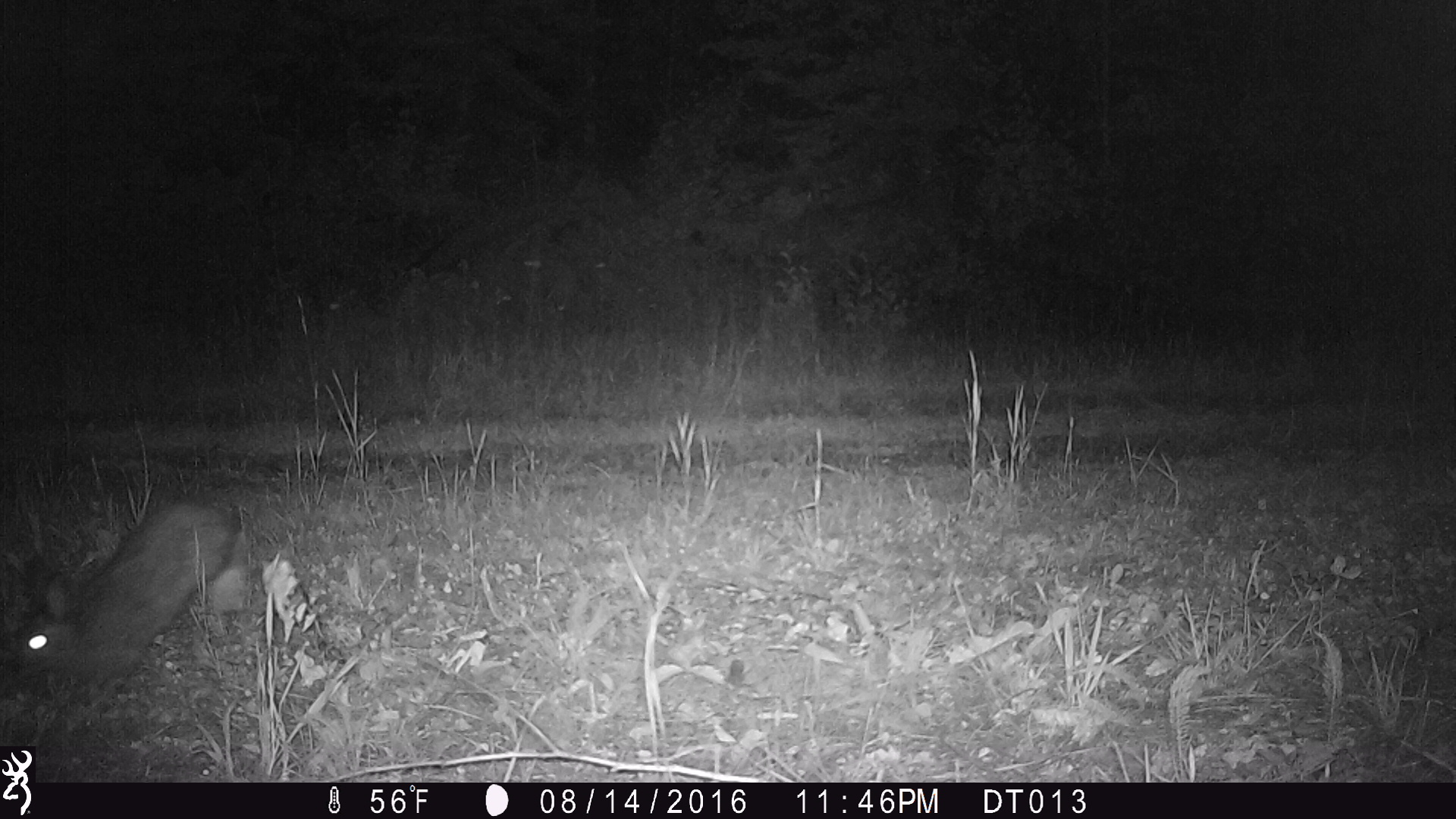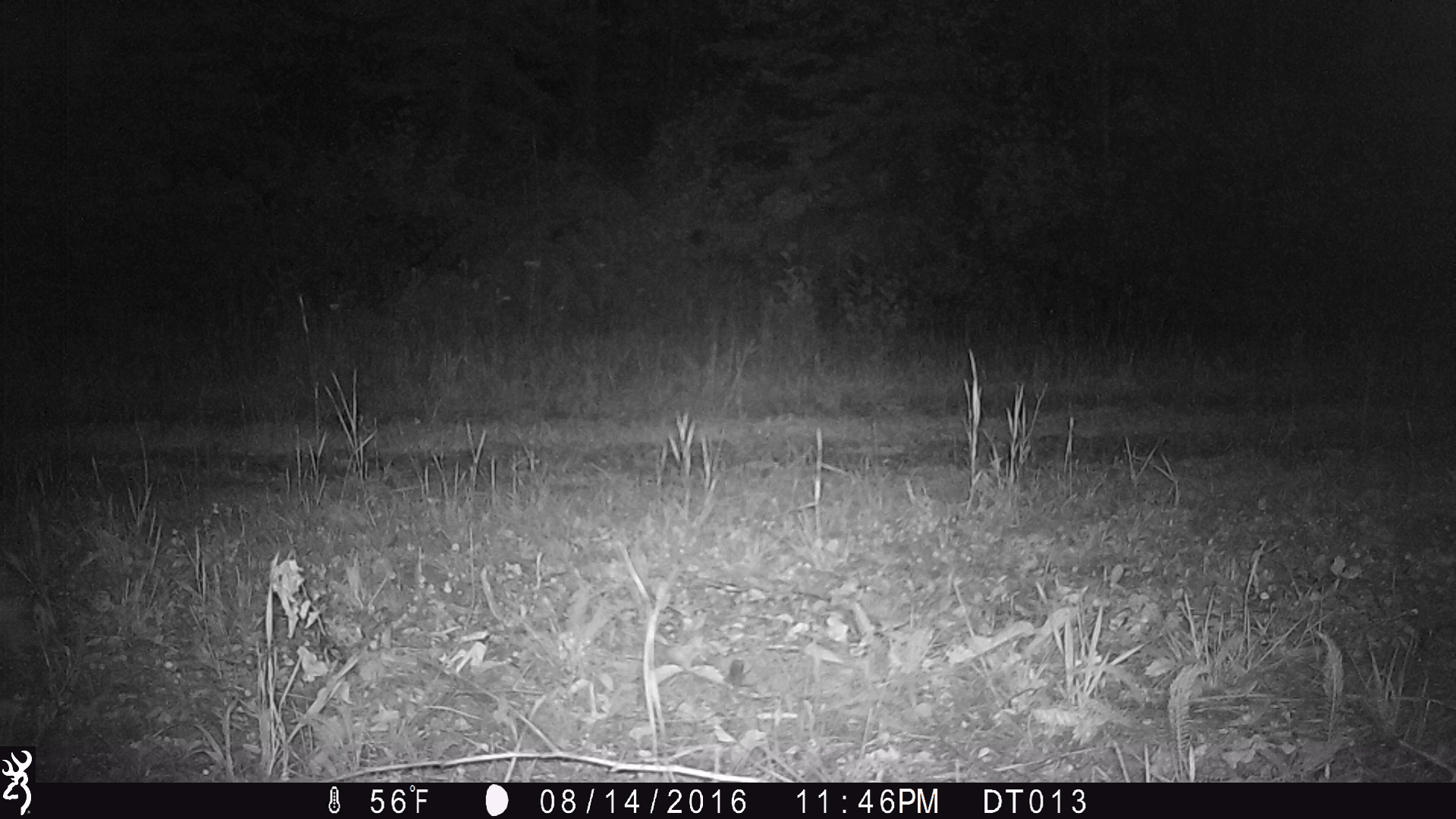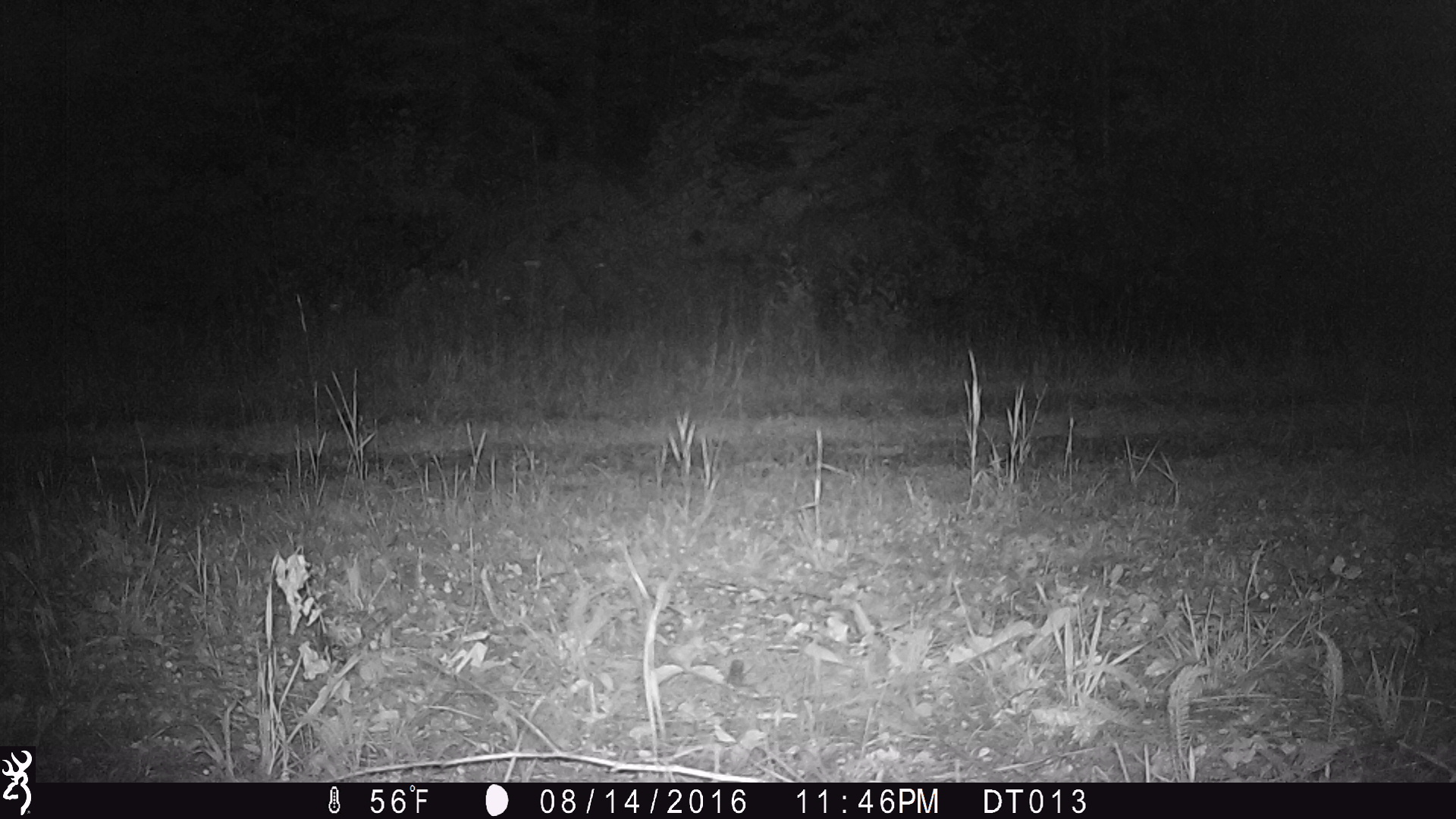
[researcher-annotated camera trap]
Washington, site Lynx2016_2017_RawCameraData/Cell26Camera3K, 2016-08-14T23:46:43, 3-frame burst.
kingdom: Animalia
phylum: Chordata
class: Mammalia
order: Lagomorpha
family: Leporidae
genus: Lepus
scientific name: Lepus americanus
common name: snowshoe hare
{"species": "Lepus americanus (snowshoe hare)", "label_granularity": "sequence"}